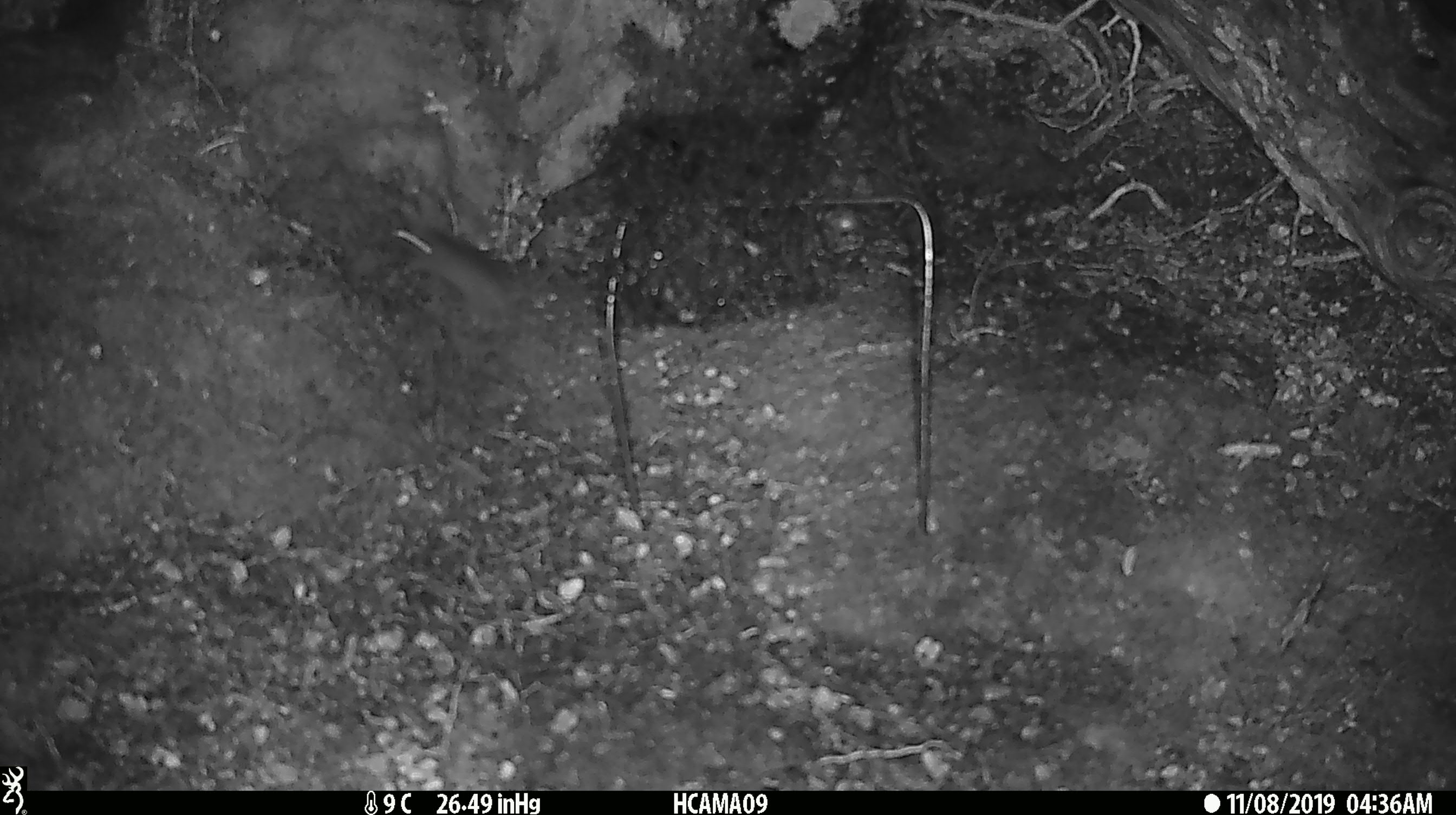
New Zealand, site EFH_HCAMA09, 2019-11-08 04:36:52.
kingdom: Animalia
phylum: Chordata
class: Mammalia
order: Rodentia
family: Muridae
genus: Mus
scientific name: Mus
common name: mouse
Mouse (Mus).